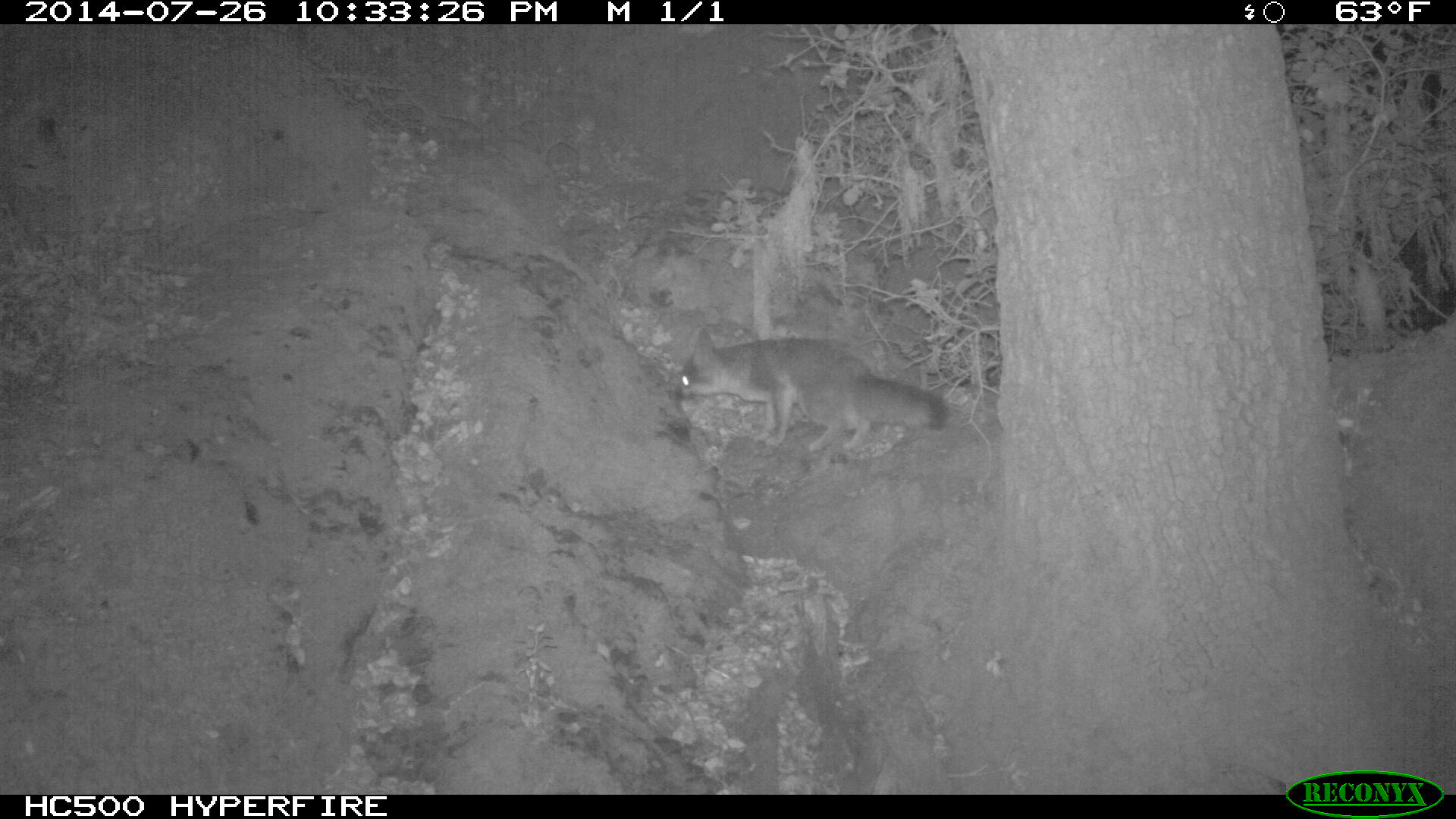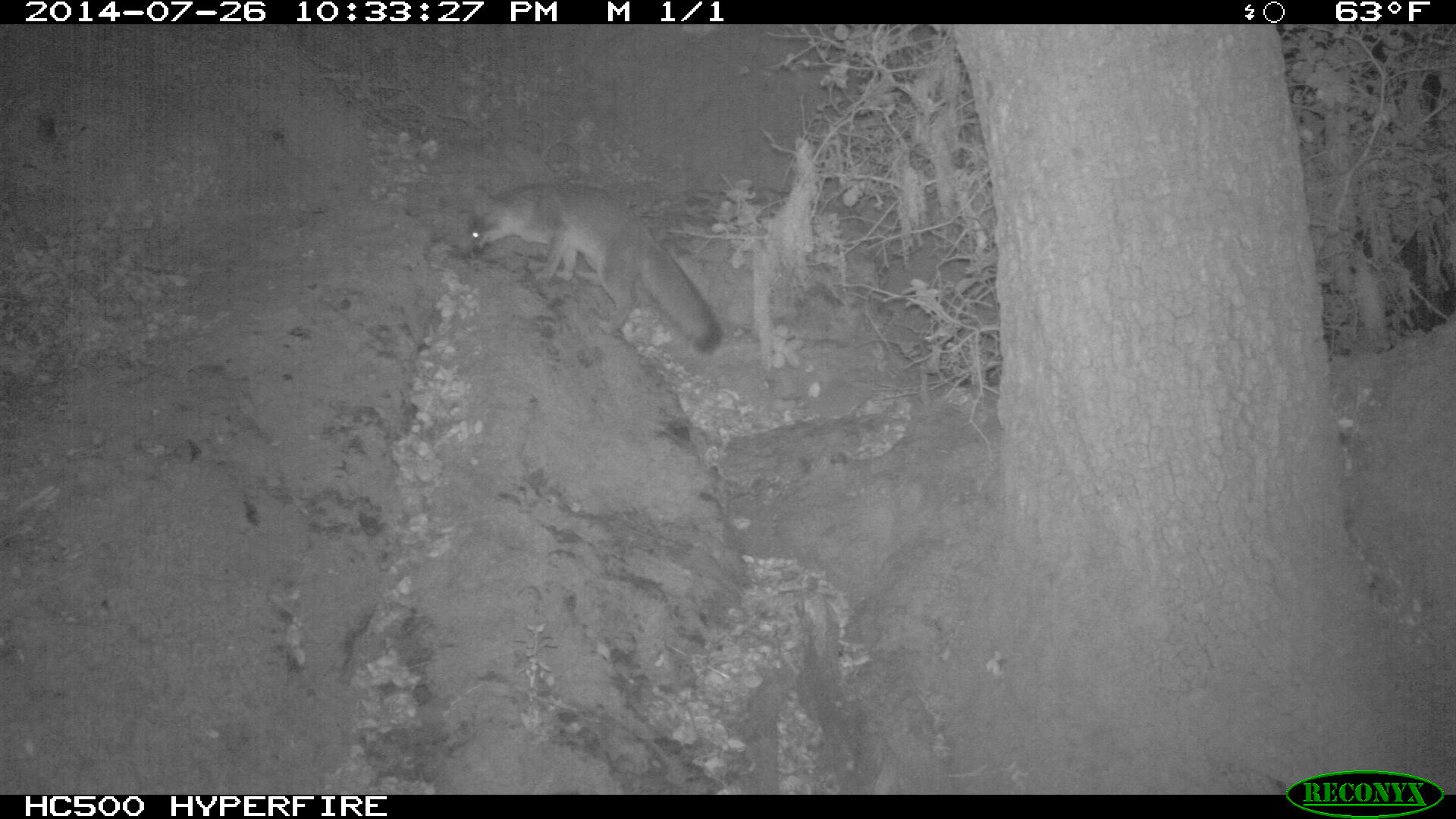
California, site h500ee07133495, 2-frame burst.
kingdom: Animalia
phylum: Chordata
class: Mammalia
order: Carnivora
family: Canidae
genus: Urocyon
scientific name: Urocyon littoralis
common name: island fox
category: fox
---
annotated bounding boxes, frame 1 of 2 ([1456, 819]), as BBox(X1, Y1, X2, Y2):
fox: BBox(676, 328, 951, 453)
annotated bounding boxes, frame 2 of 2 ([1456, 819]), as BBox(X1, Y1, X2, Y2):
fox: BBox(471, 179, 723, 355)